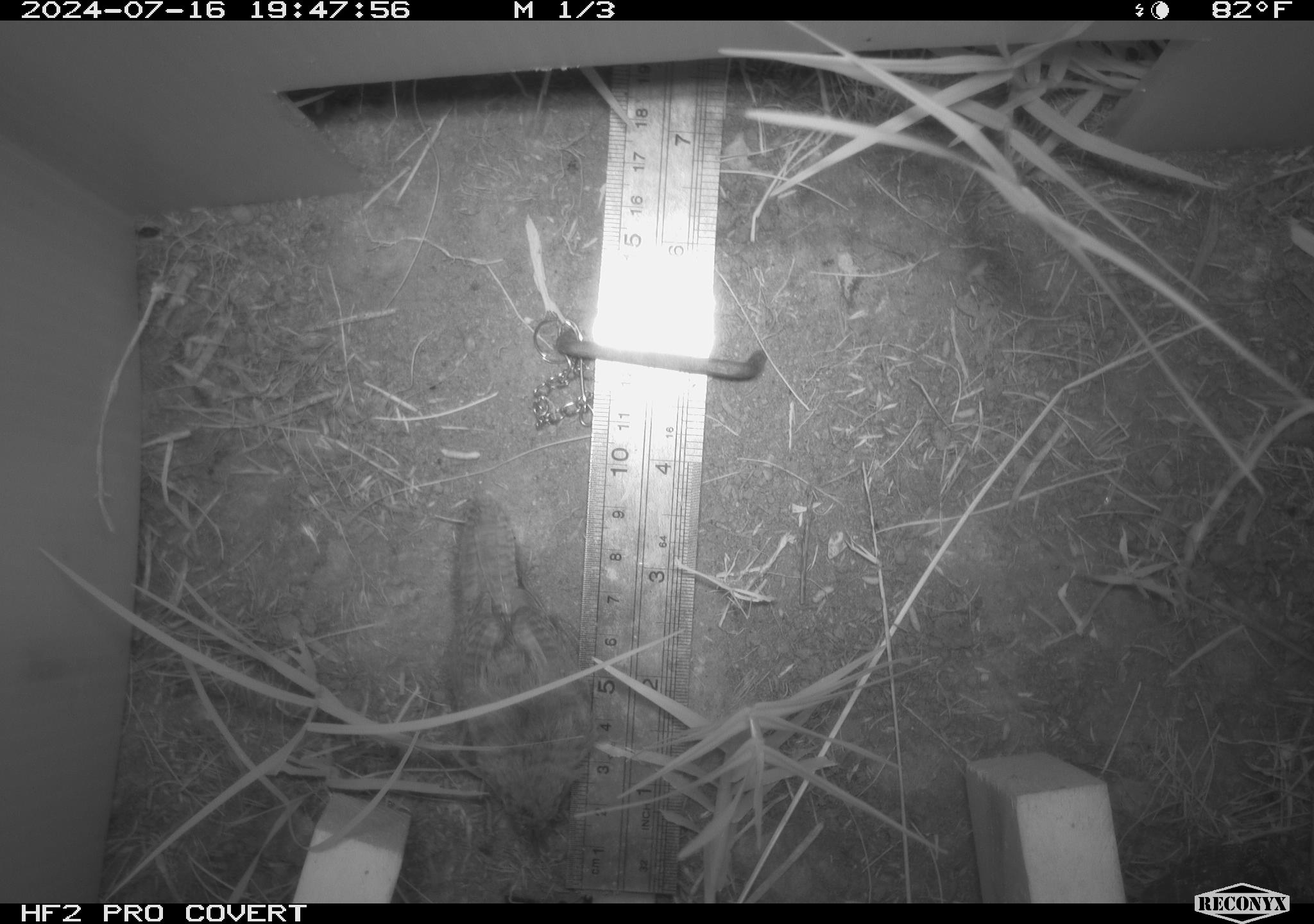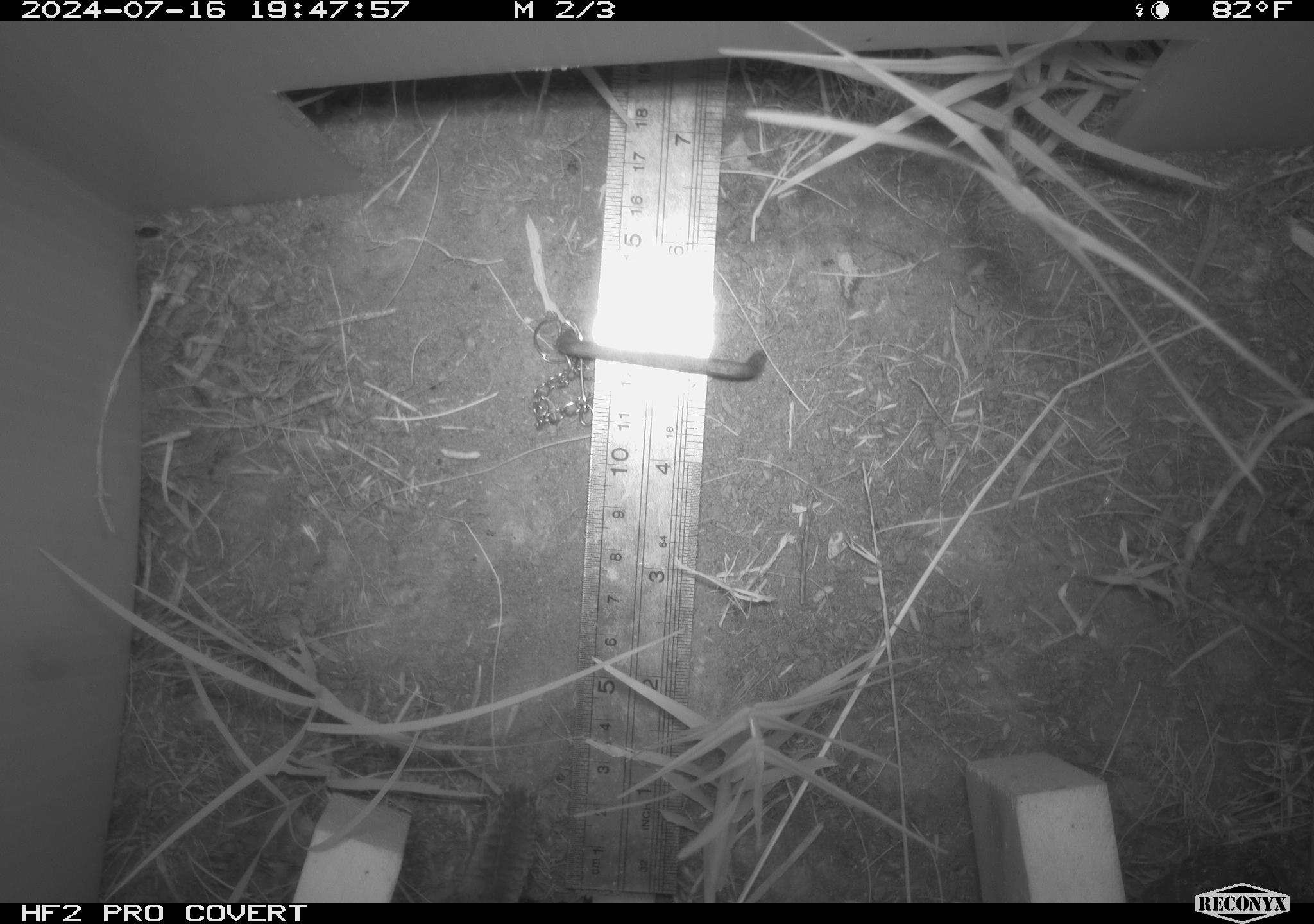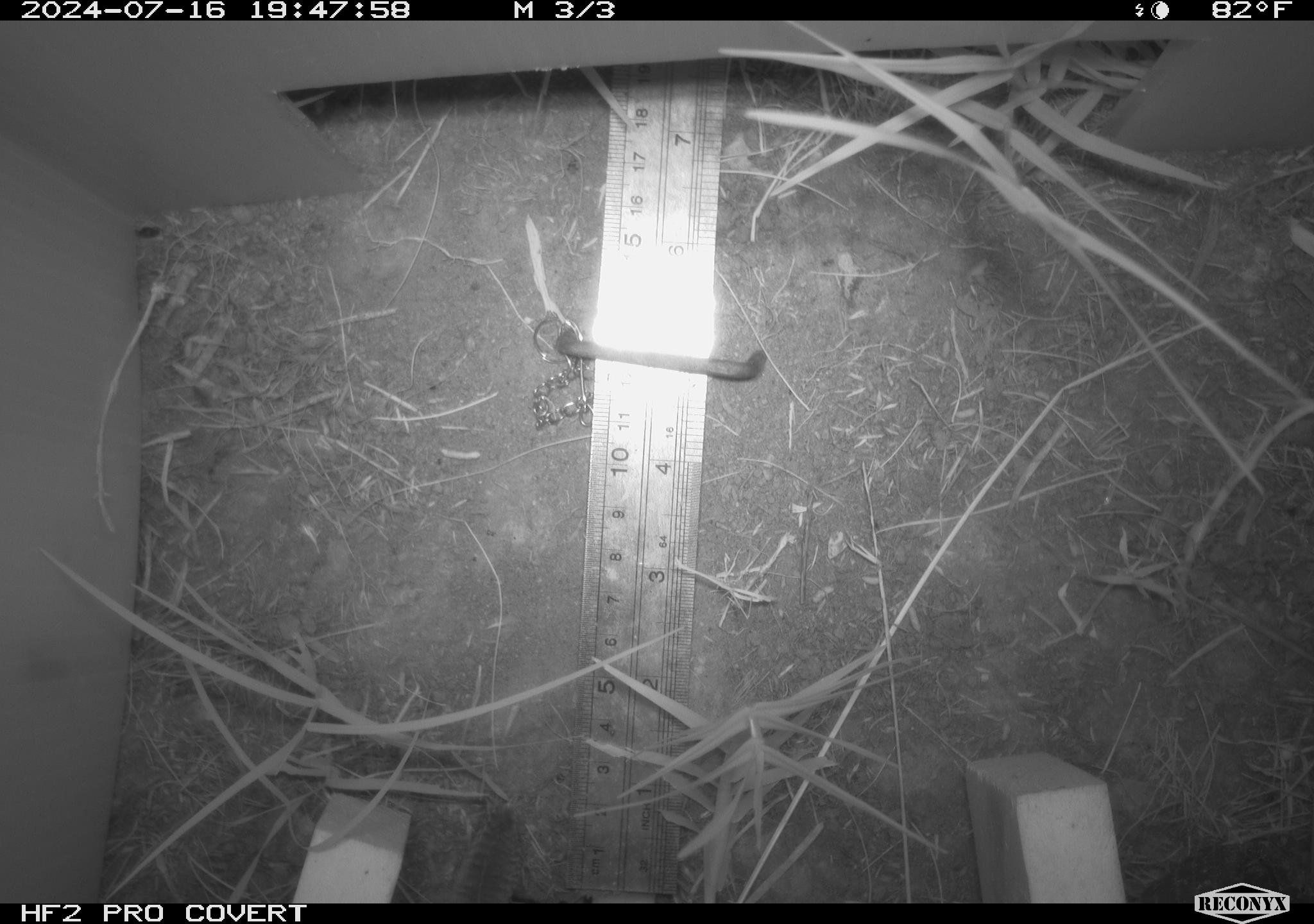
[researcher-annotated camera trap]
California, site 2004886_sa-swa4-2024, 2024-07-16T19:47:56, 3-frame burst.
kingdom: Animalia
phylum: Chordata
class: Aves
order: Passeriformes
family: Troglodytidae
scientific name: Troglodytidae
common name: wren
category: troglodytidae family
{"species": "troglodytidae family (wren) (Troglodytidae)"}